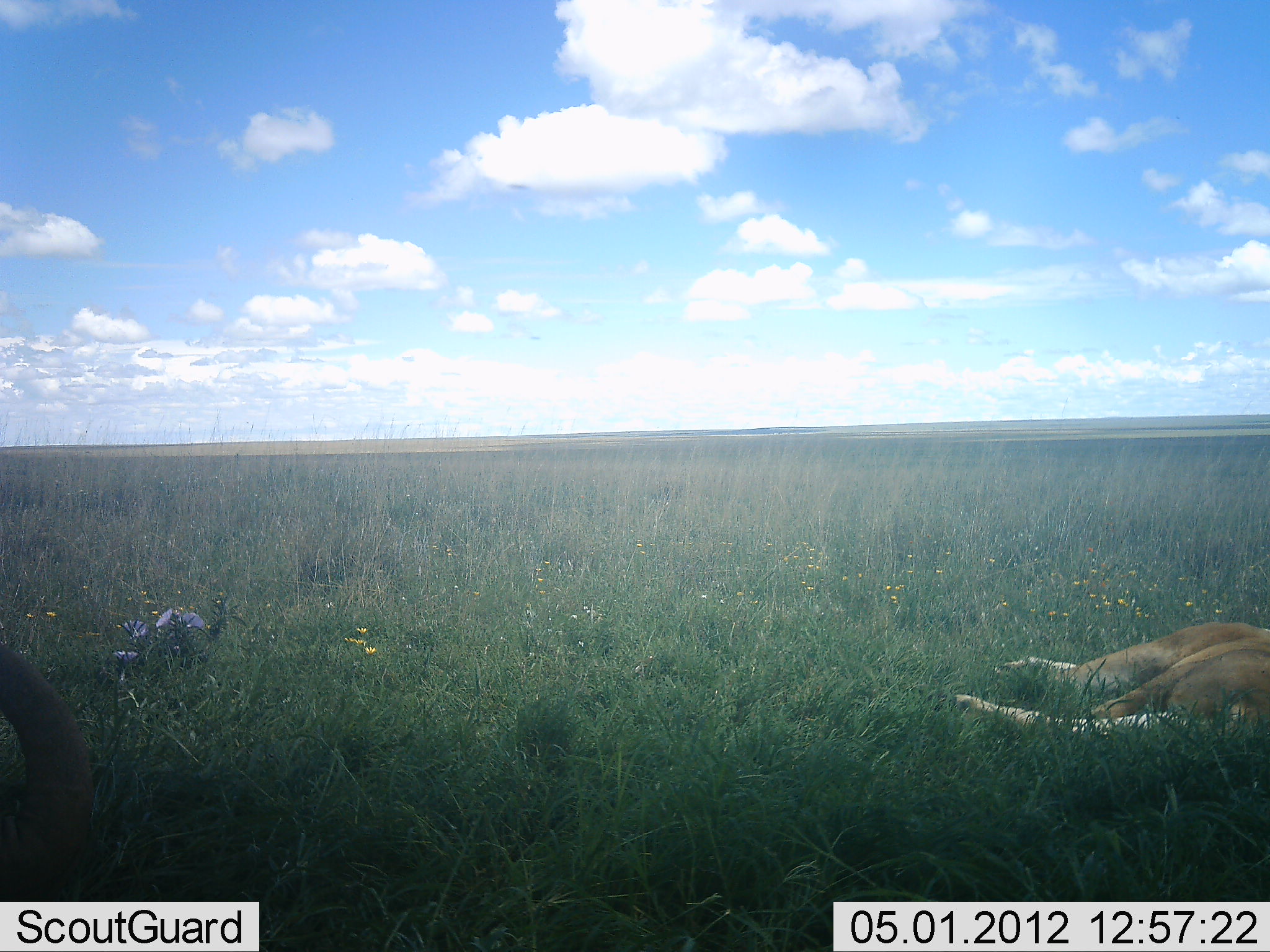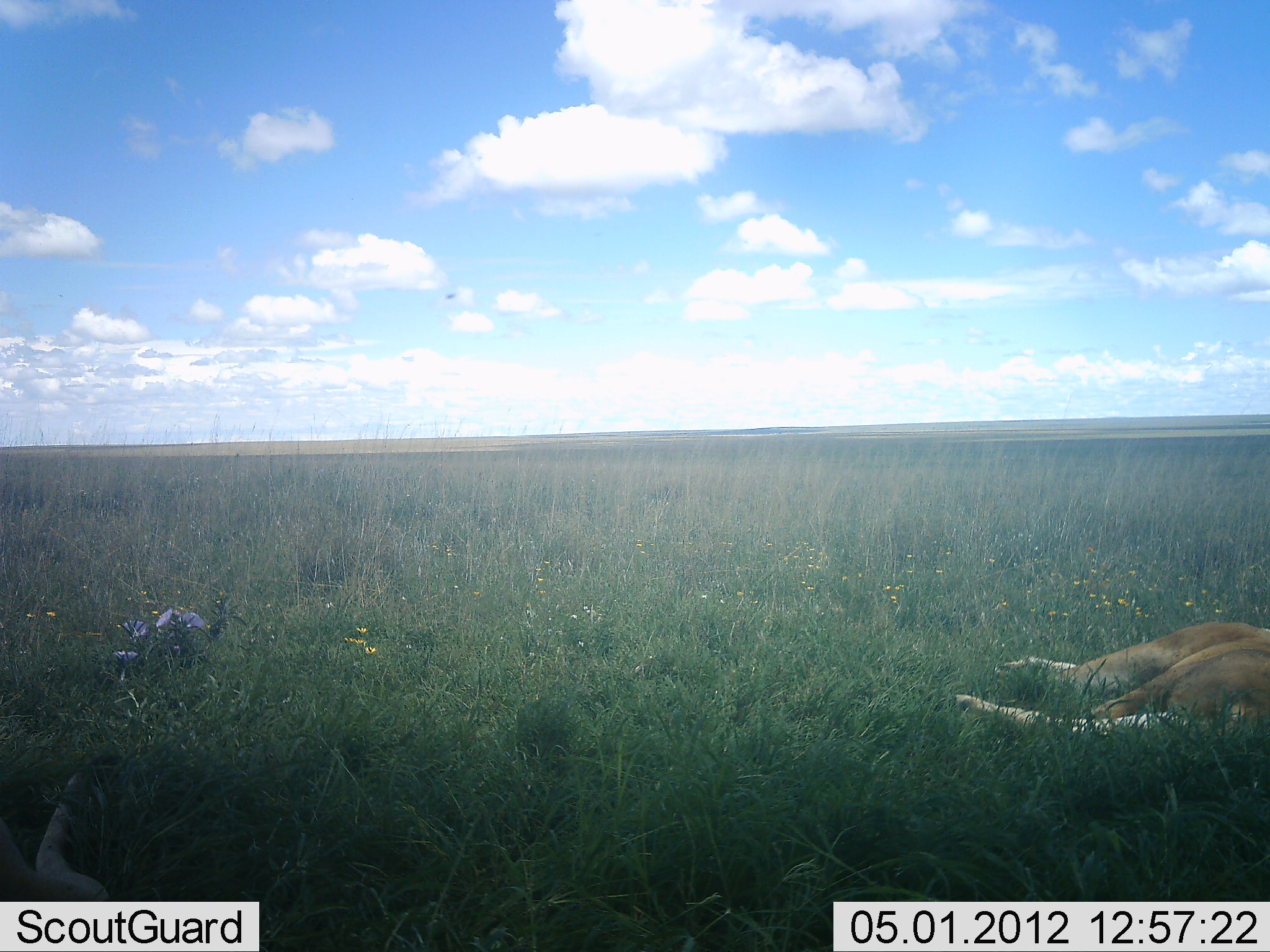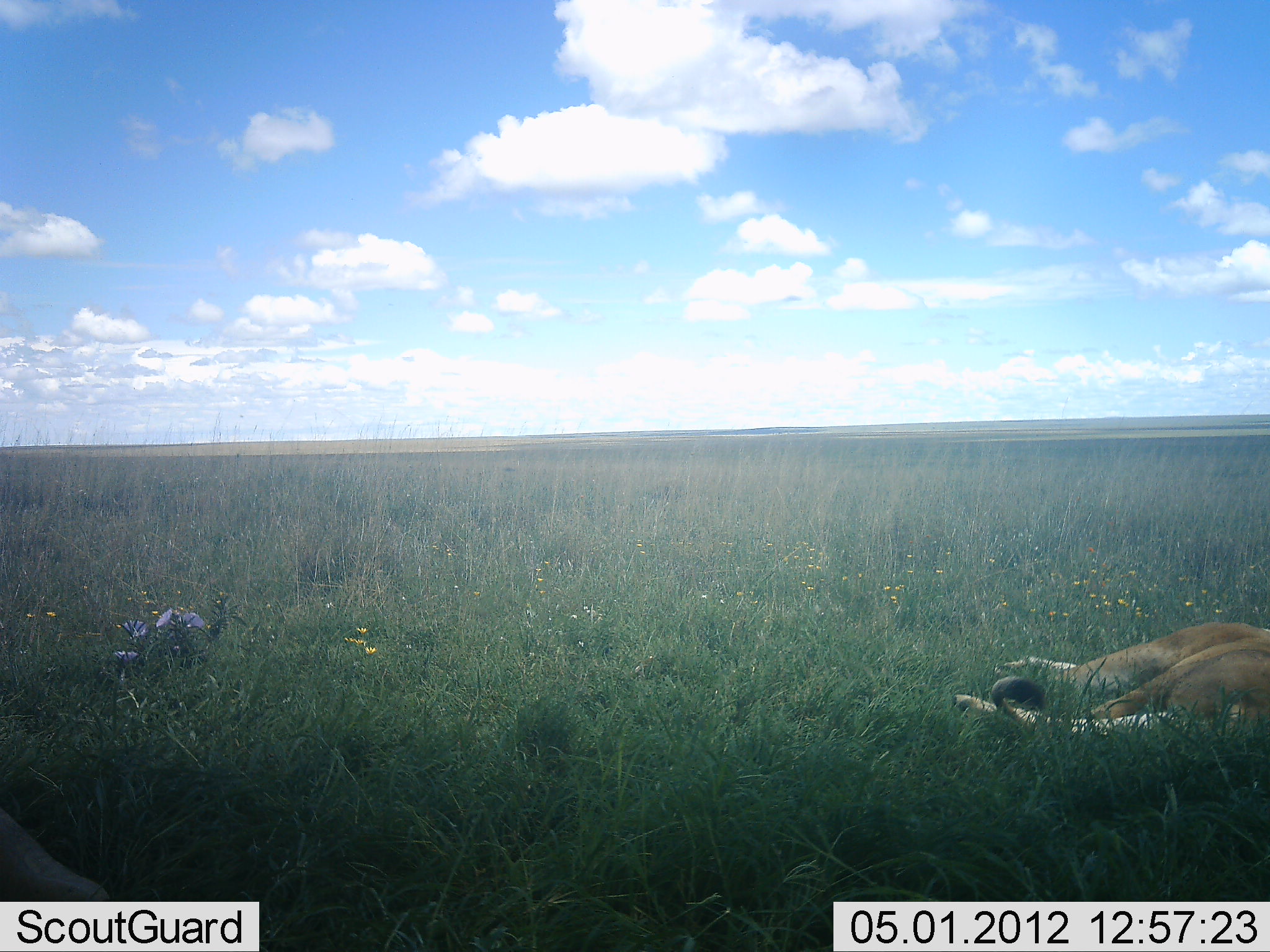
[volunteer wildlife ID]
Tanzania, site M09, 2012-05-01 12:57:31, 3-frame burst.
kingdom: Animalia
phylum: Chordata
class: Mammalia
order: Carnivora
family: Felidae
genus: Panthera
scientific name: Panthera leo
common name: lion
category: lionfemale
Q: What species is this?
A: Lionfemale (lion) (Panthera leo).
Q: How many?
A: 2.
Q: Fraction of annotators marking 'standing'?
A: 0%.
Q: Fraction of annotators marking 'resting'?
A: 100%.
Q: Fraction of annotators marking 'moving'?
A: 0%.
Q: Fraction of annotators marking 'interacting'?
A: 0%.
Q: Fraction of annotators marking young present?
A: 0%.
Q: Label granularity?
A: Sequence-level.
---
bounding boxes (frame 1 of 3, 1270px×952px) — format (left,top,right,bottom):
animal: (943,621,1270,736); (0,643,94,903)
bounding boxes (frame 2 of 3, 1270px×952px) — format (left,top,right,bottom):
animal: (958,622,1270,749); (0,752,129,904)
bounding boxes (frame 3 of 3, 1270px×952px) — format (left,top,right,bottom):
animal: (949,621,1270,738); (0,806,109,903)